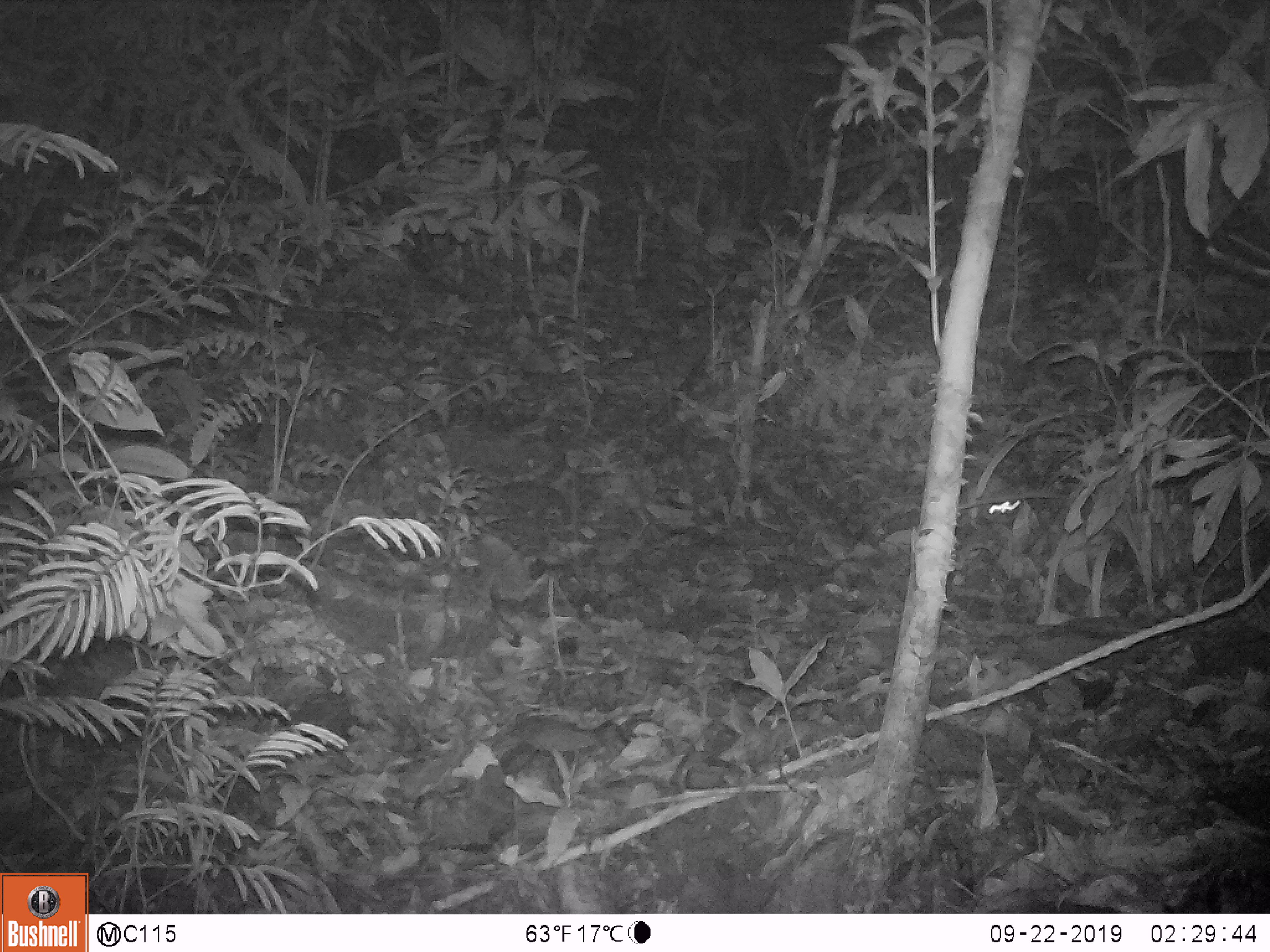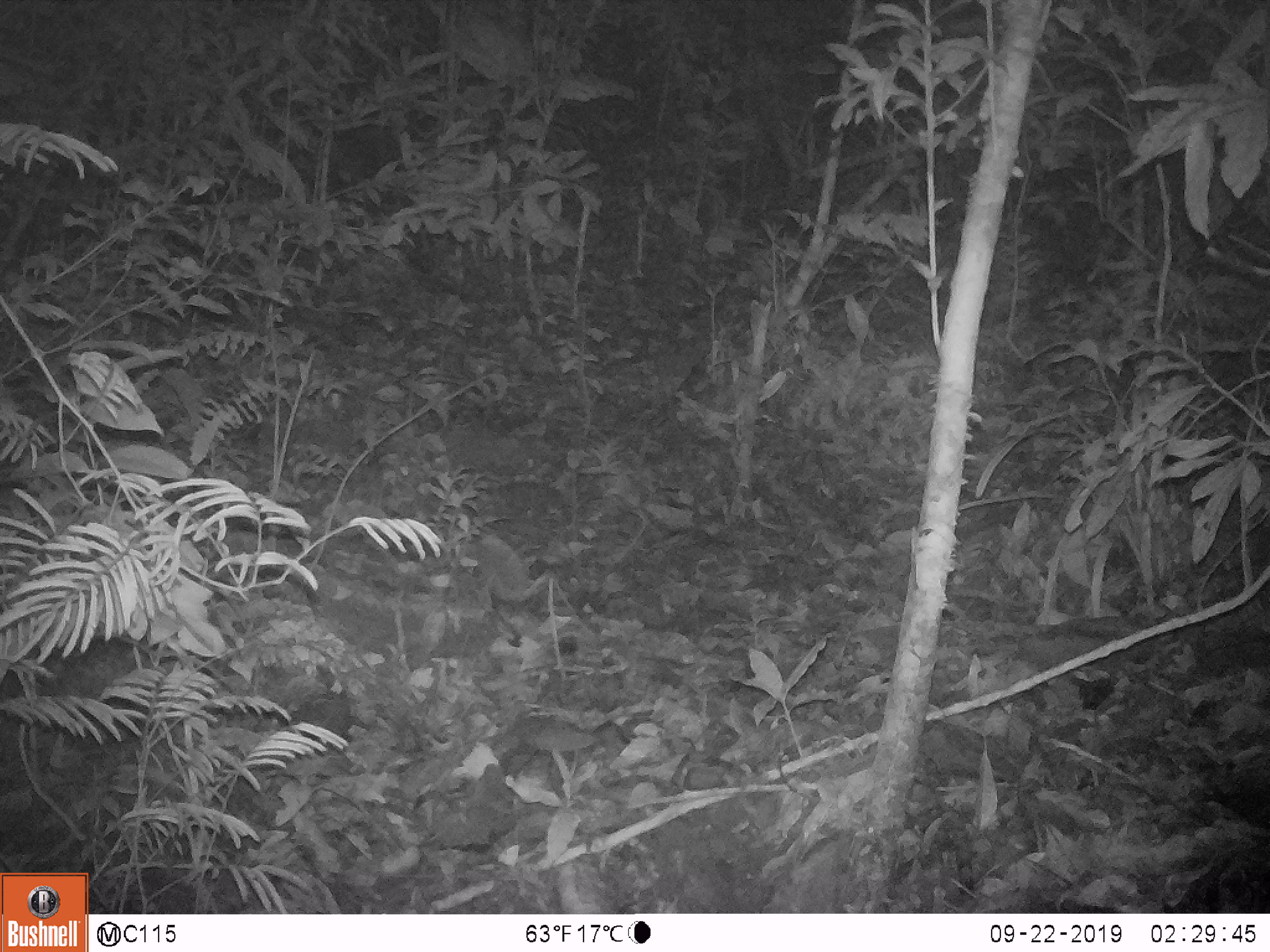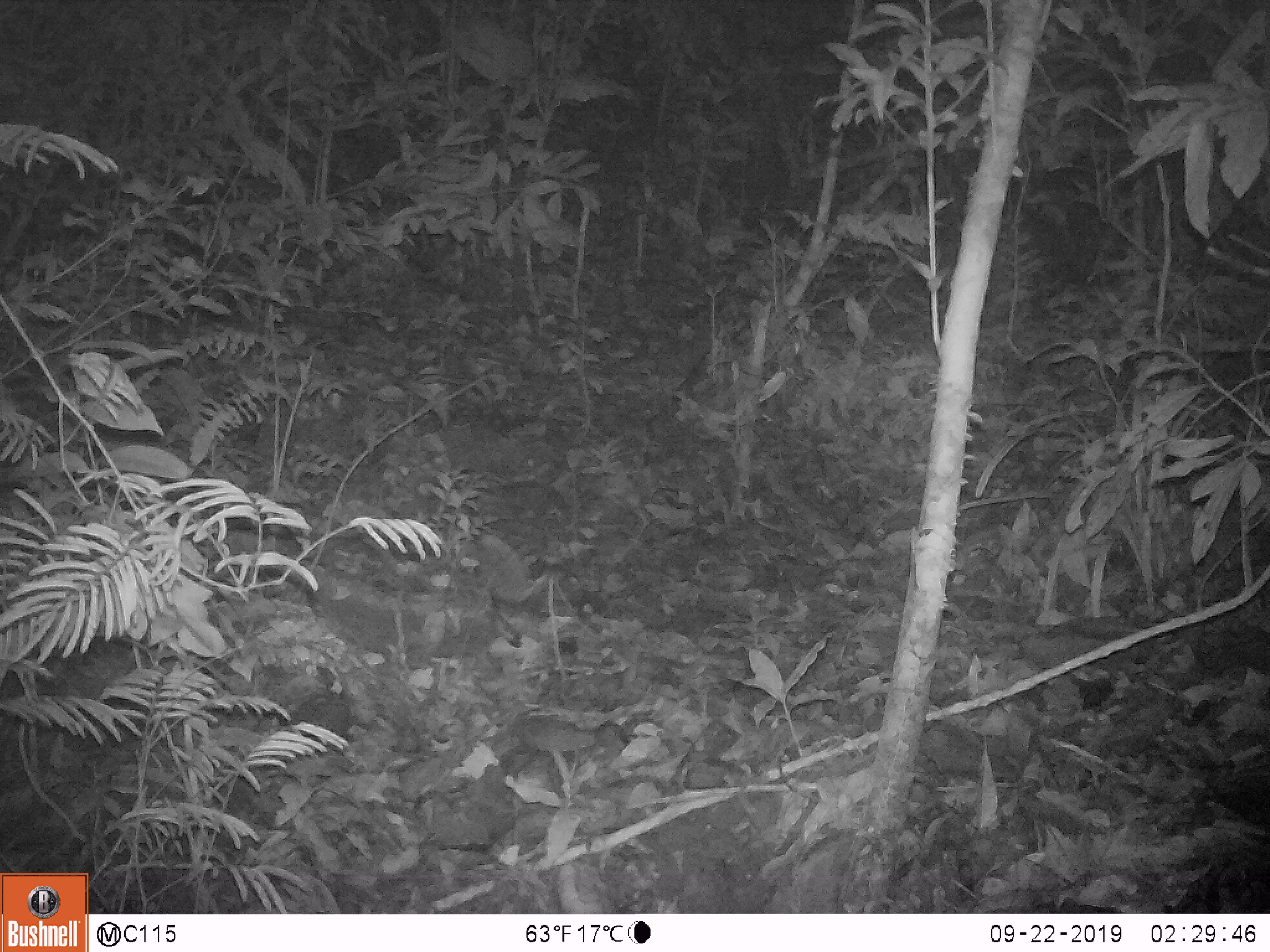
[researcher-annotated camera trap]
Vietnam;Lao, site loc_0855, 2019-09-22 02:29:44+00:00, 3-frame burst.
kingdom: Animalia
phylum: Chordata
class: Mammalia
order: Rodentia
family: Muridae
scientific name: Muridae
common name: old-world mice and rats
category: unidentified murid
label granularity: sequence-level